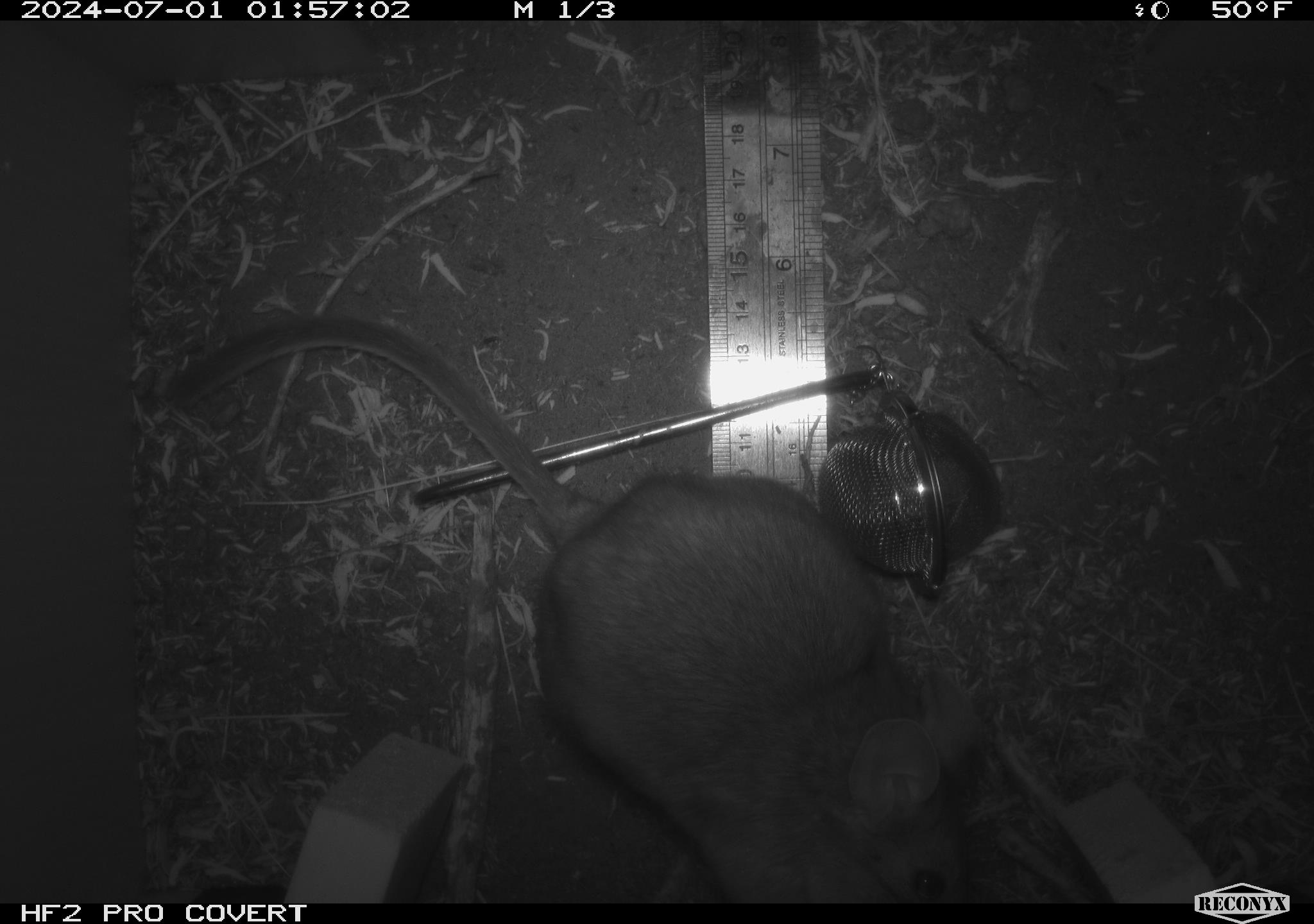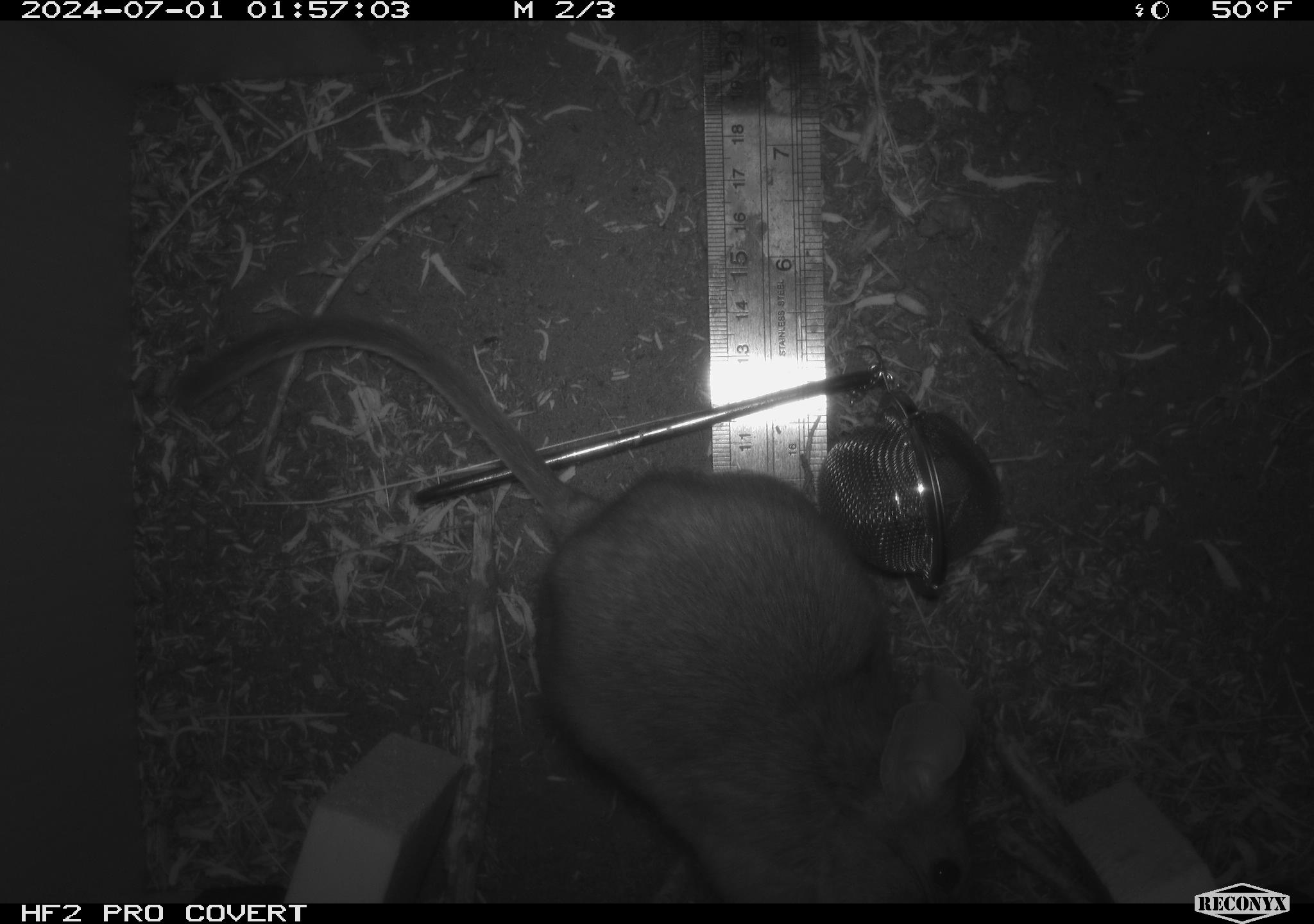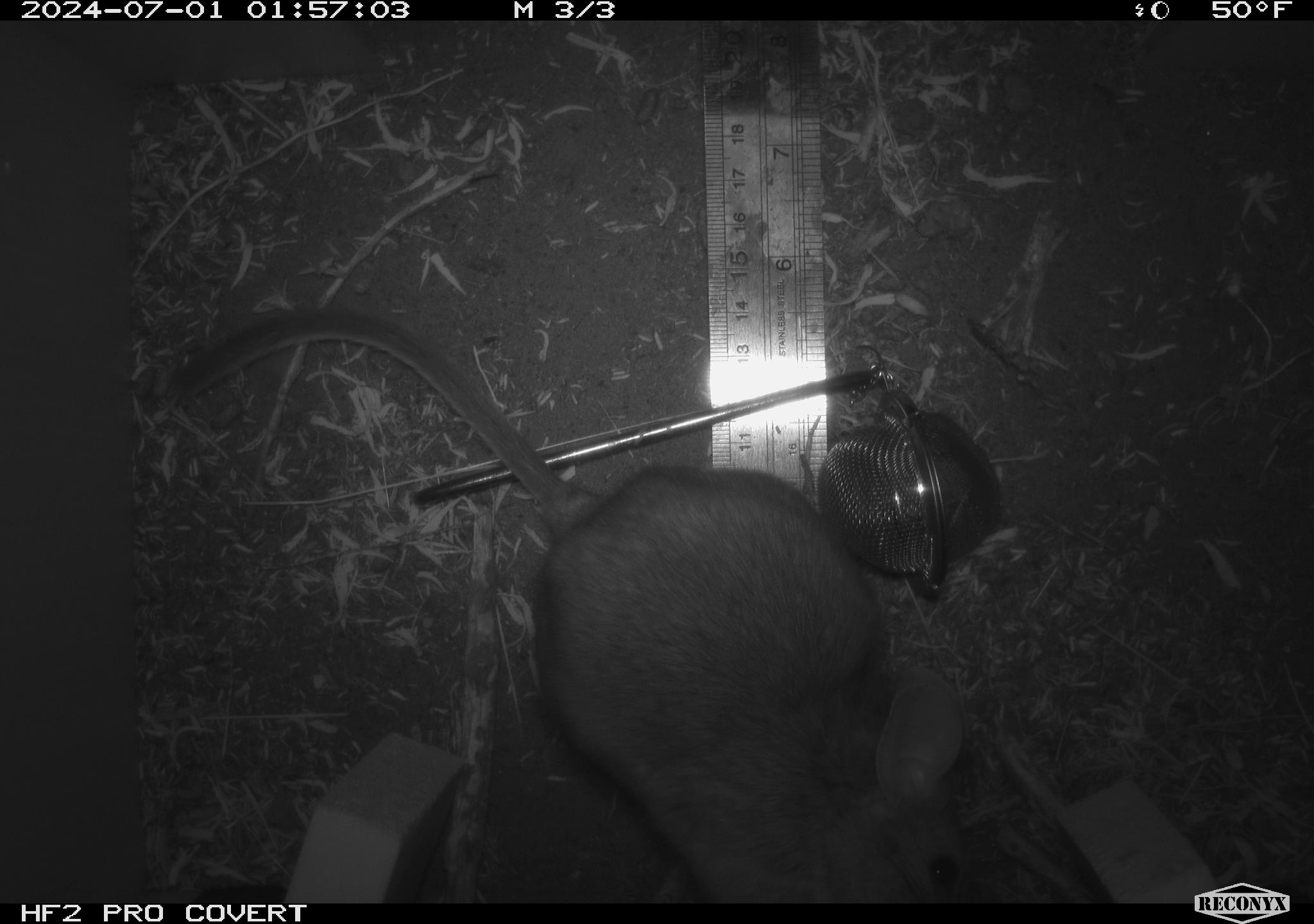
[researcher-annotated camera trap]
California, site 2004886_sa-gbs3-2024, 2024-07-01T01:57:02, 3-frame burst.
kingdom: Animalia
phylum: Chordata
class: Mammalia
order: Rodentia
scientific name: Rodentia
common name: woodrat or rat or mouse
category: woodrat or rat or mouse species